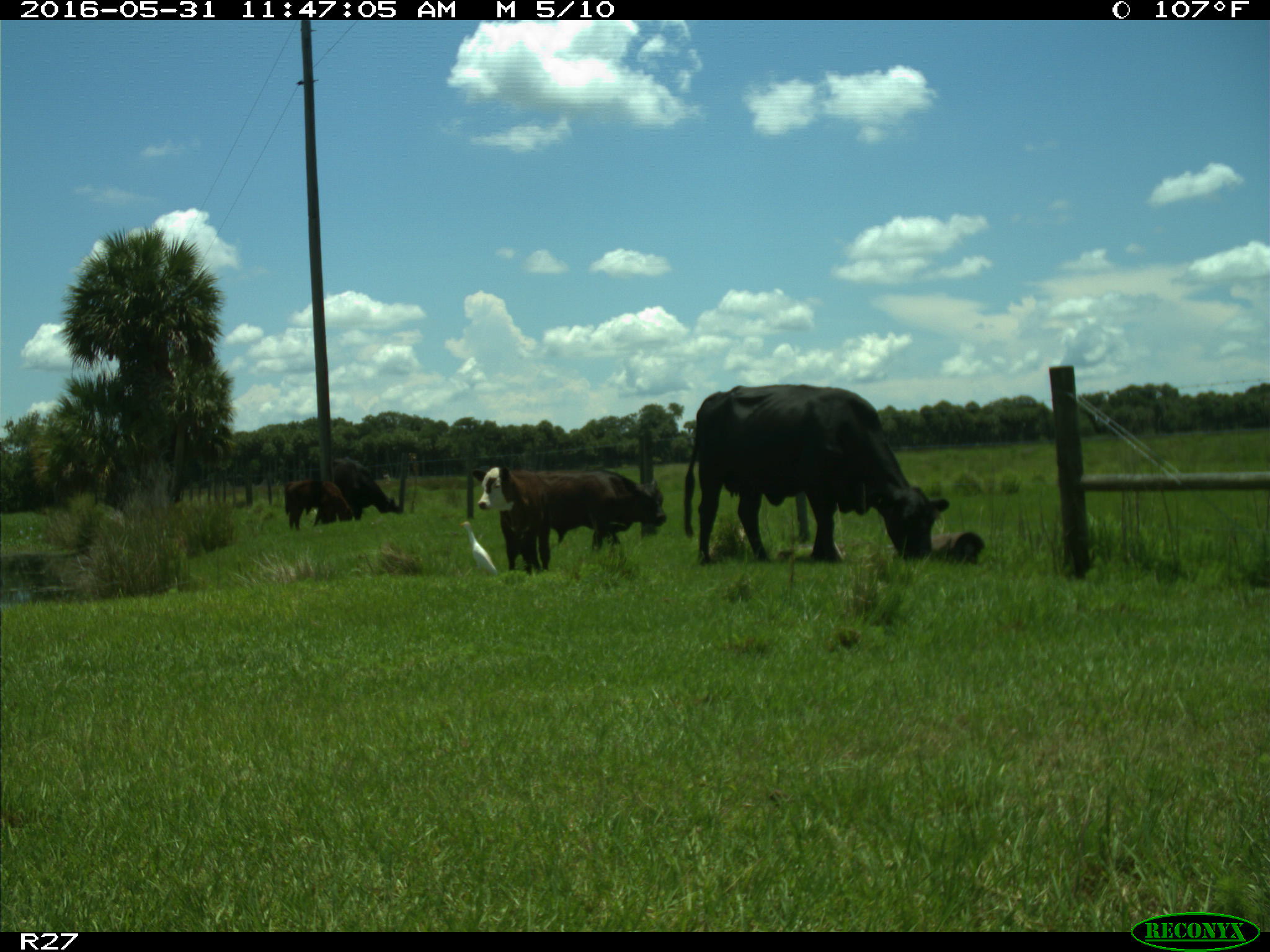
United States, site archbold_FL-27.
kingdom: Animalia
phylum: Chordata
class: Mammalia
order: Artiodactyla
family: Bovidae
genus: Bos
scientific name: Bos taurus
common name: domestic cow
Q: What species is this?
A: Bos taurus (domestic cow).